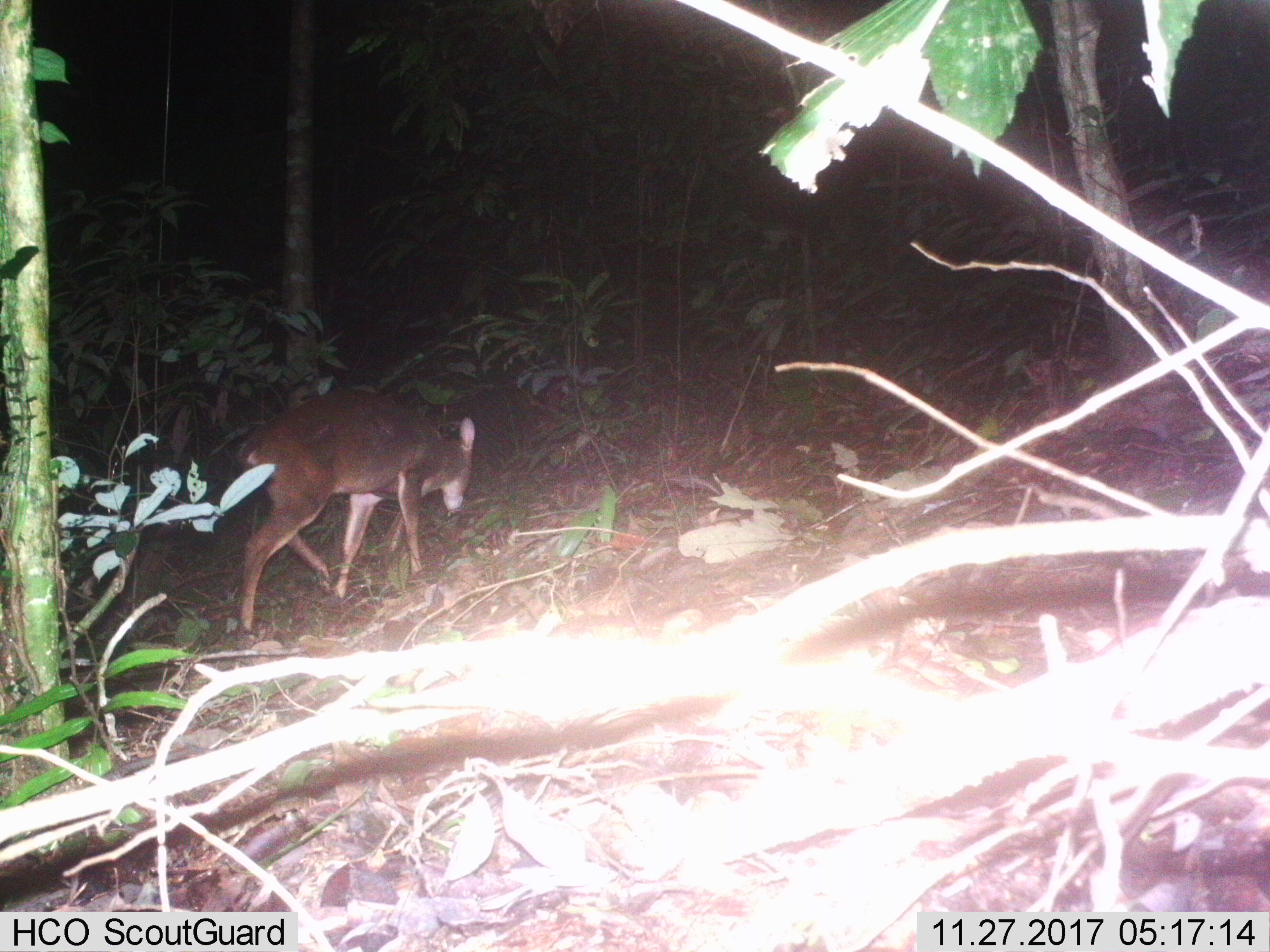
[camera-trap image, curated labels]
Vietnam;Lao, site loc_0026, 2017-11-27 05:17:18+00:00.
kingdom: Animalia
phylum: Chordata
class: Mammalia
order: Artiodactyla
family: Cervidae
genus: Muntiacus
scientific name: Muntiacus vuquangensis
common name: large-antlered muntjac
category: large antlered muntjac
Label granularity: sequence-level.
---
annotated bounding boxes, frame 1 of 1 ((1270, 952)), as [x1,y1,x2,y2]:
large antlered muntjac: [237,387,476,626]